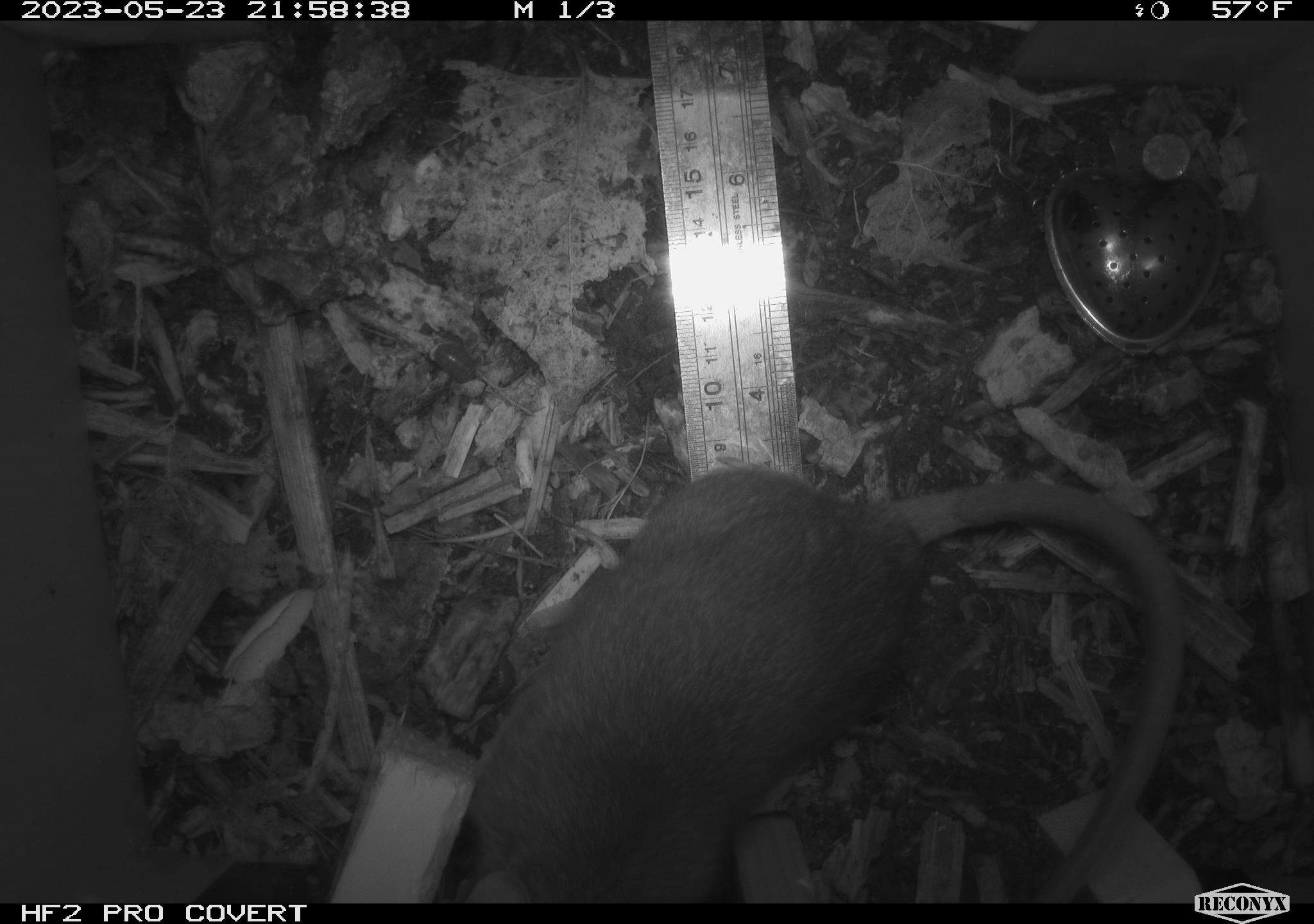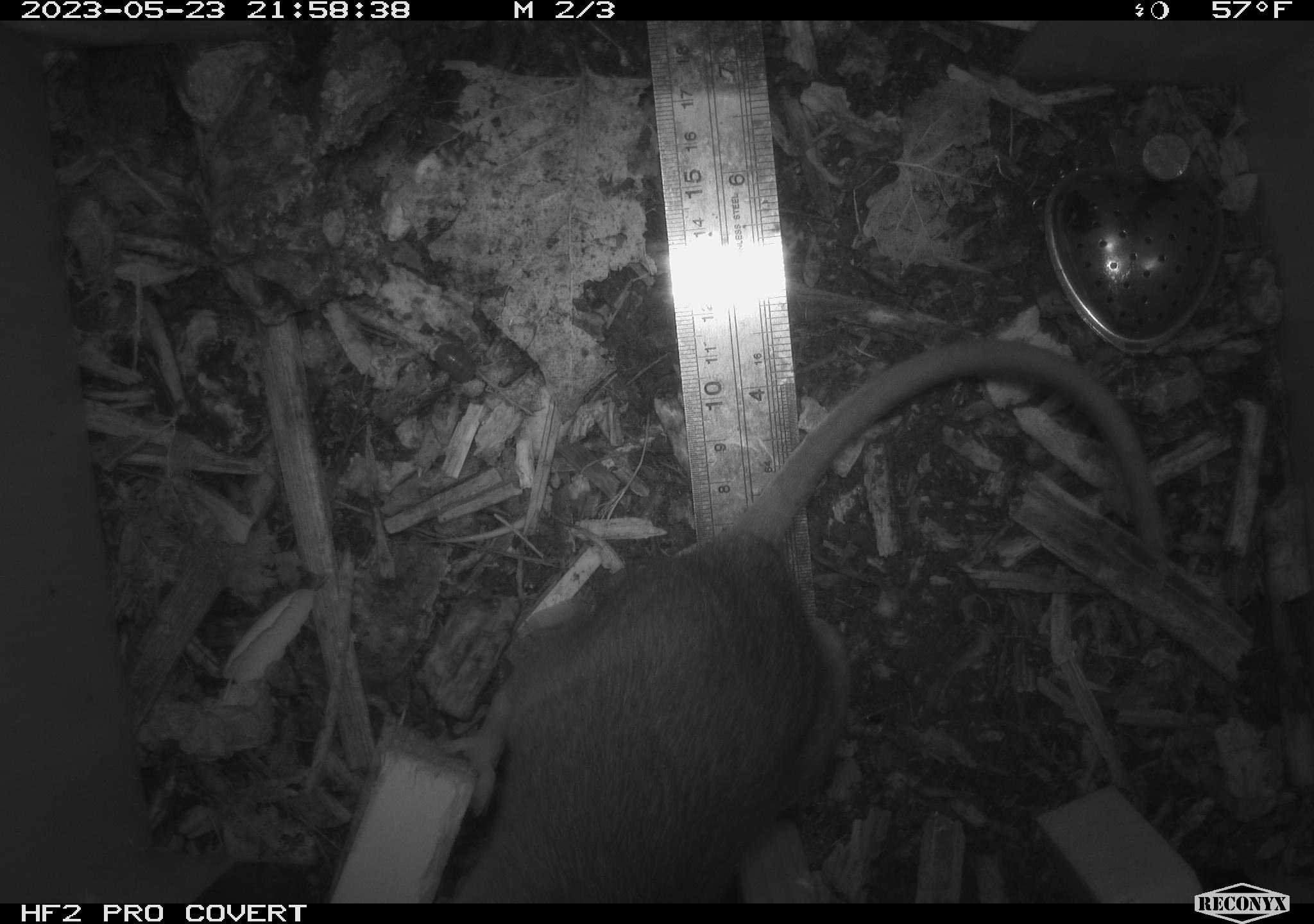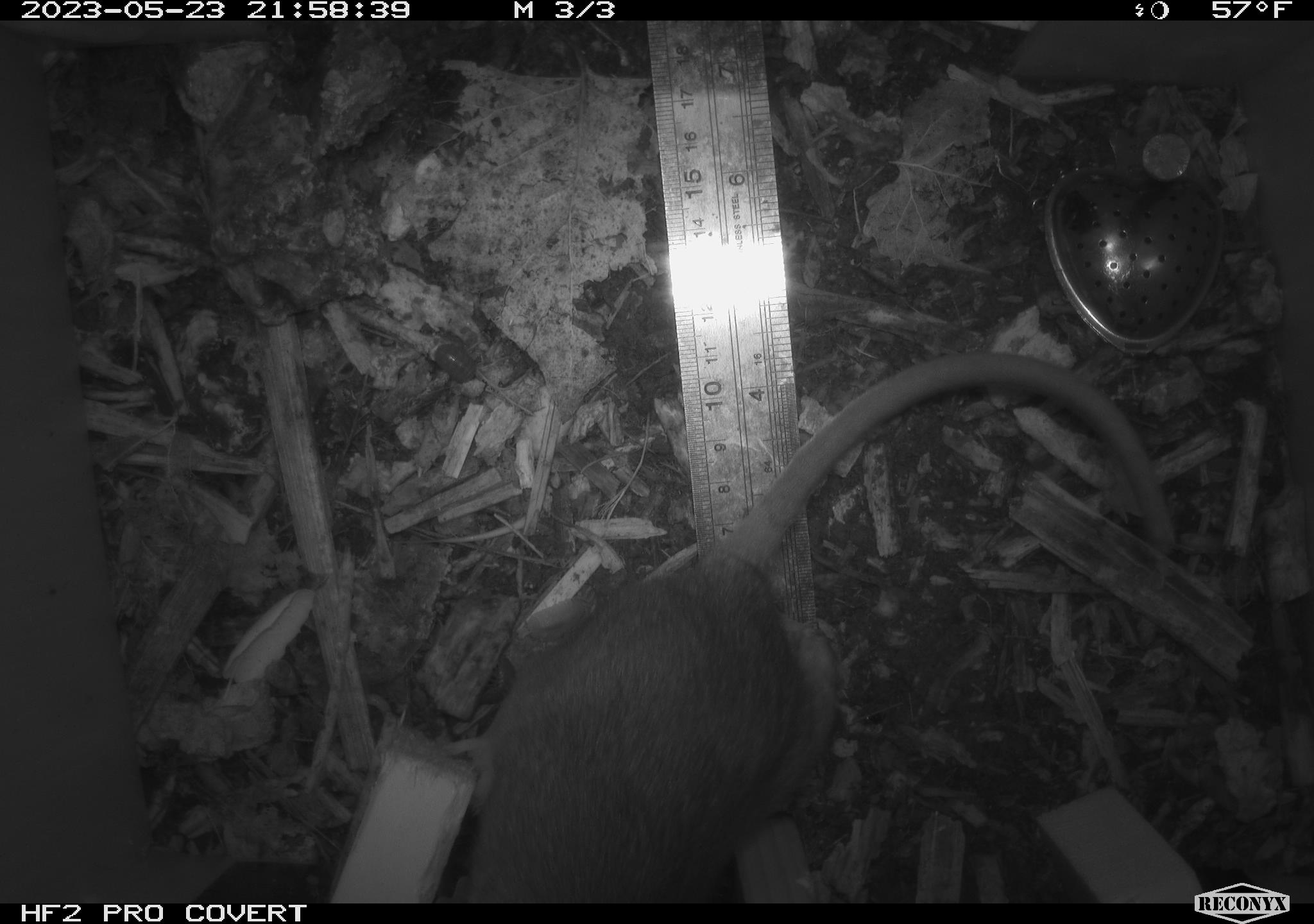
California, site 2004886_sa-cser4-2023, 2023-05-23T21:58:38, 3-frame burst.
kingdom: Animalia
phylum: Chordata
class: Mammalia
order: Rodentia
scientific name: Rodentia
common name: woodrat or rat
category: woodrat or rat species